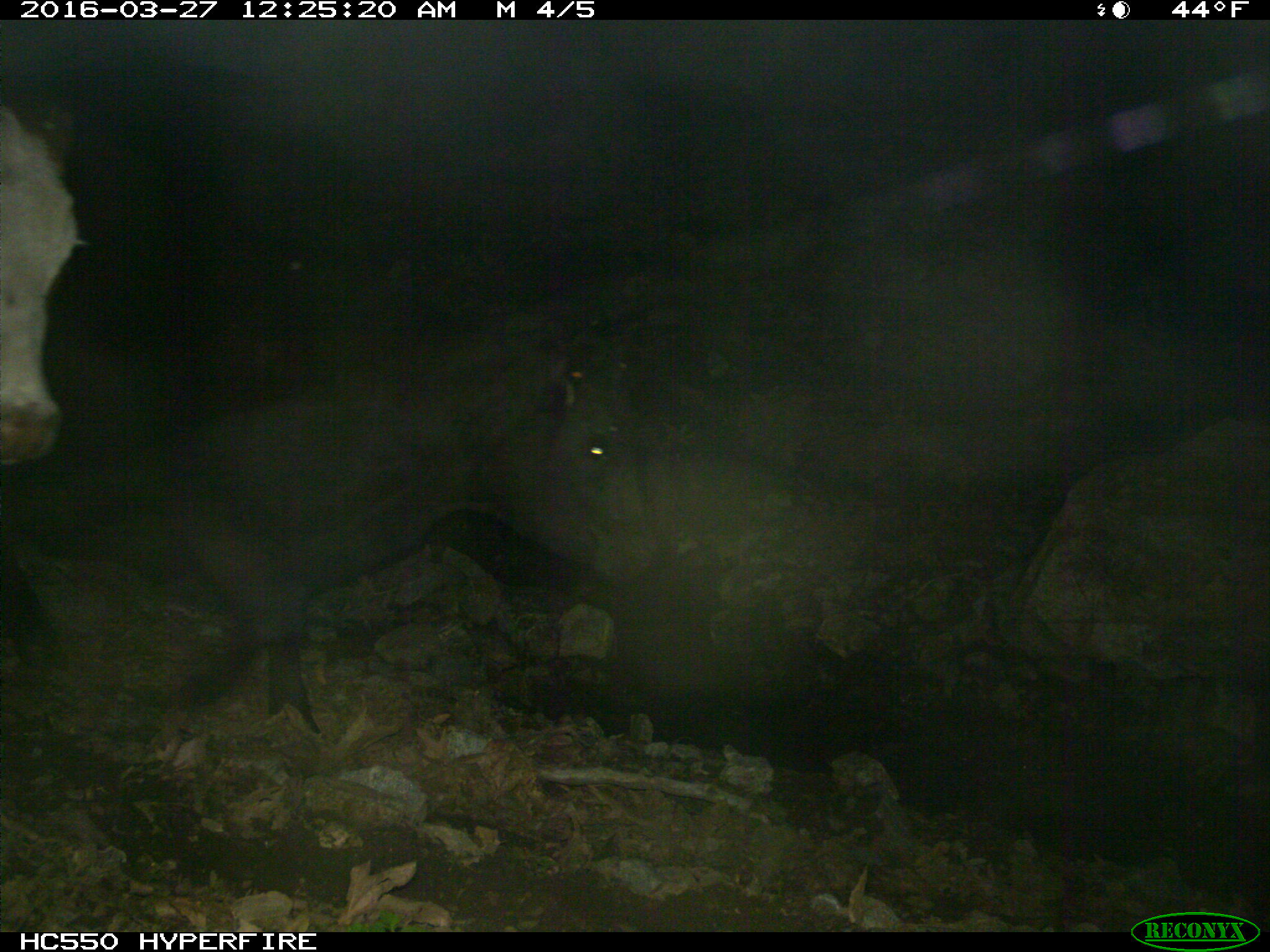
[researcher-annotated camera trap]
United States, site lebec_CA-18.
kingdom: Animalia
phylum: Chordata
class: Mammalia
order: Artiodactyla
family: Bovidae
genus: Bos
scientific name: Bos taurus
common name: domestic cow